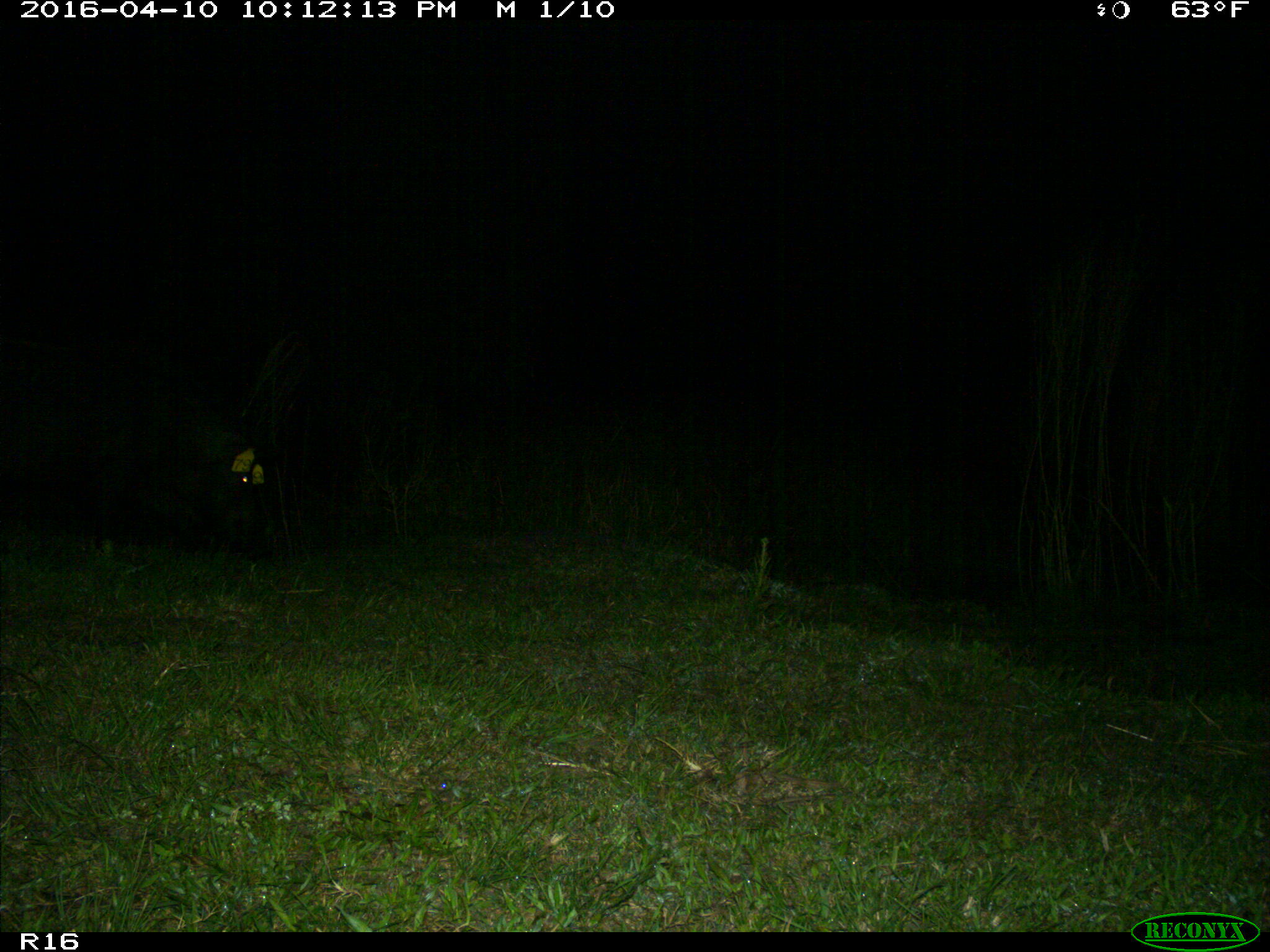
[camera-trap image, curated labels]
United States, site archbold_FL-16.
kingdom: Animalia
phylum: Chordata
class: Mammalia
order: Artiodactyla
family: Suidae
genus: Sus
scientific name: Sus scrofa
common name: wild boar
Sus scrofa (wild boar).